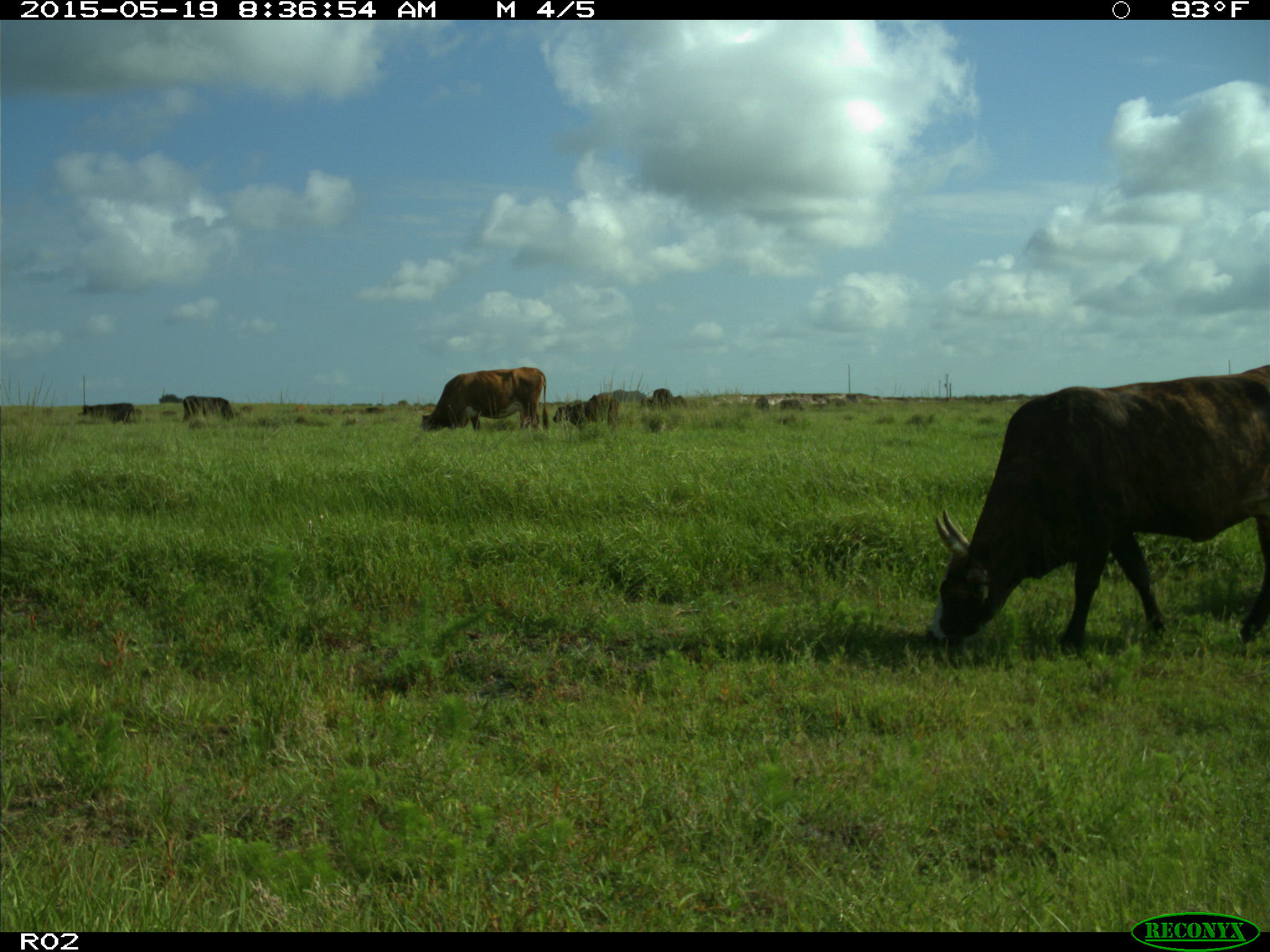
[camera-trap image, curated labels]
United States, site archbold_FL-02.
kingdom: Animalia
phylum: Chordata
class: Mammalia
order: Artiodactyla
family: Bovidae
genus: Bos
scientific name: Bos taurus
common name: domestic cow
Bos taurus (domestic cow).